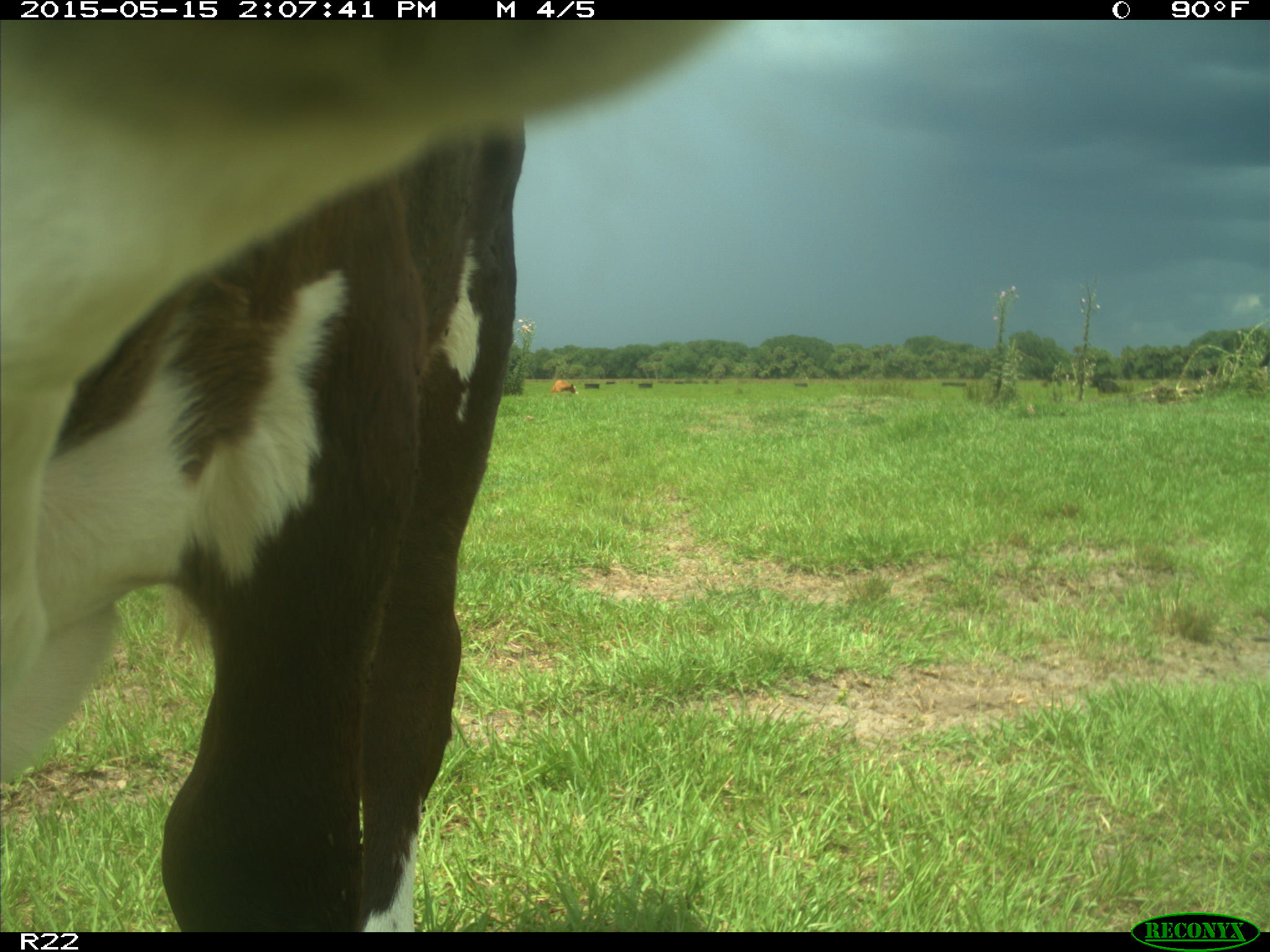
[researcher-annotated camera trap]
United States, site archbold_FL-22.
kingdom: Animalia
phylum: Chordata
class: Mammalia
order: Artiodactyla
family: Bovidae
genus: Bos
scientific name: Bos taurus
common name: domestic cow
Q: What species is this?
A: Bos taurus (domestic cow).